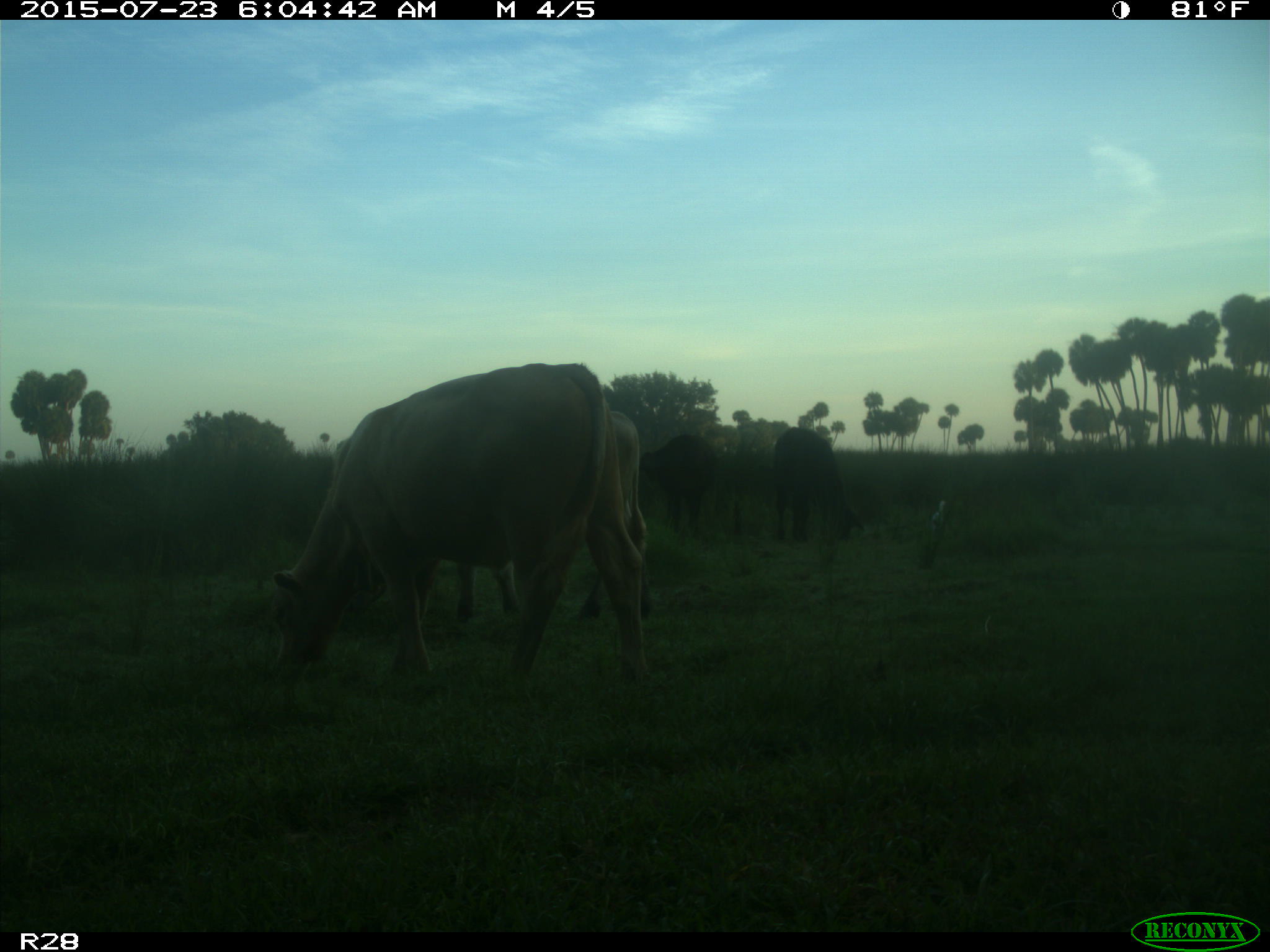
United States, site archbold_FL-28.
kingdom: Animalia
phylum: Chordata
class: Mammalia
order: Artiodactyla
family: Bovidae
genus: Bos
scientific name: Bos taurus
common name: domestic cow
Bos taurus (domestic cow).